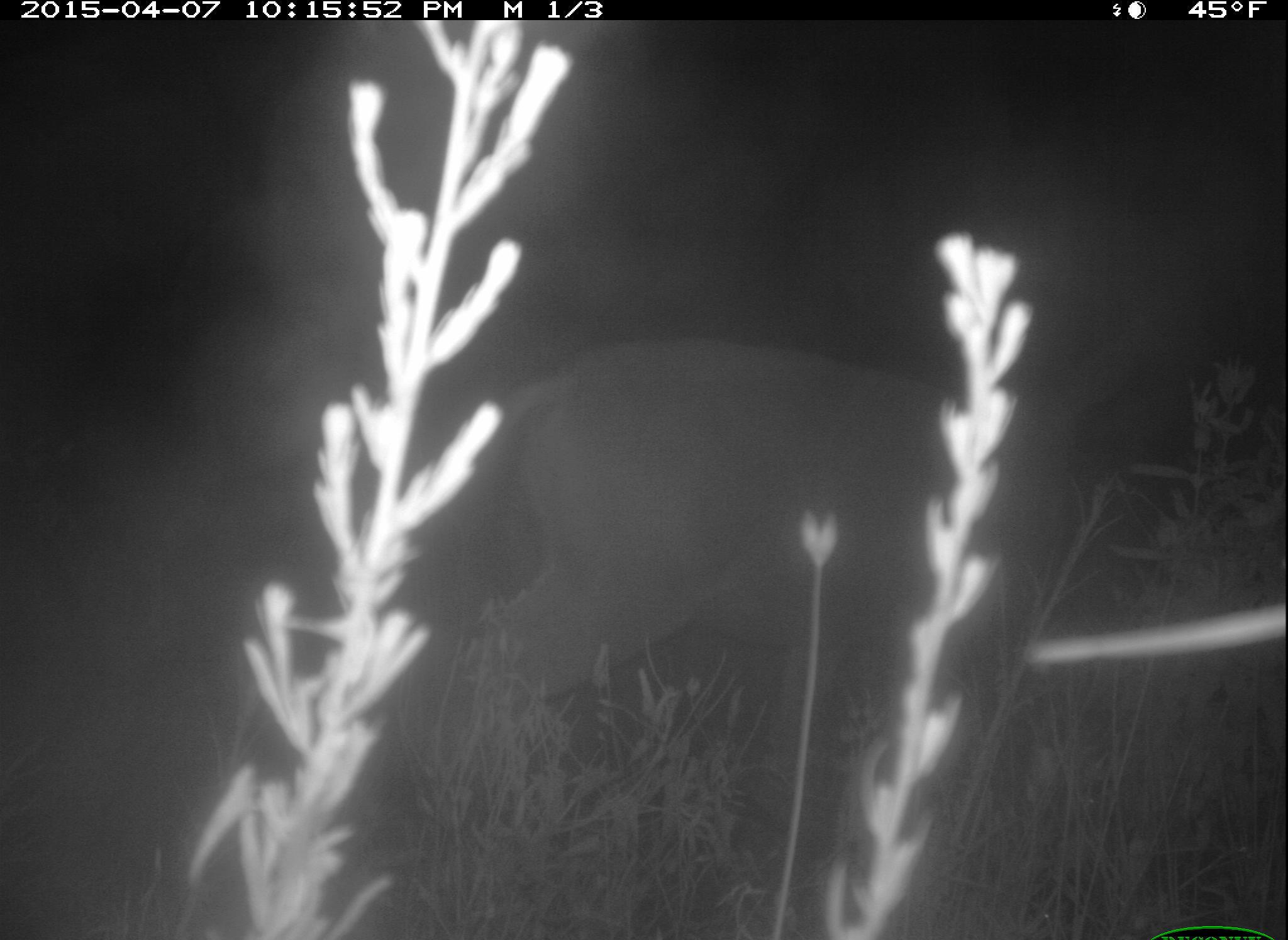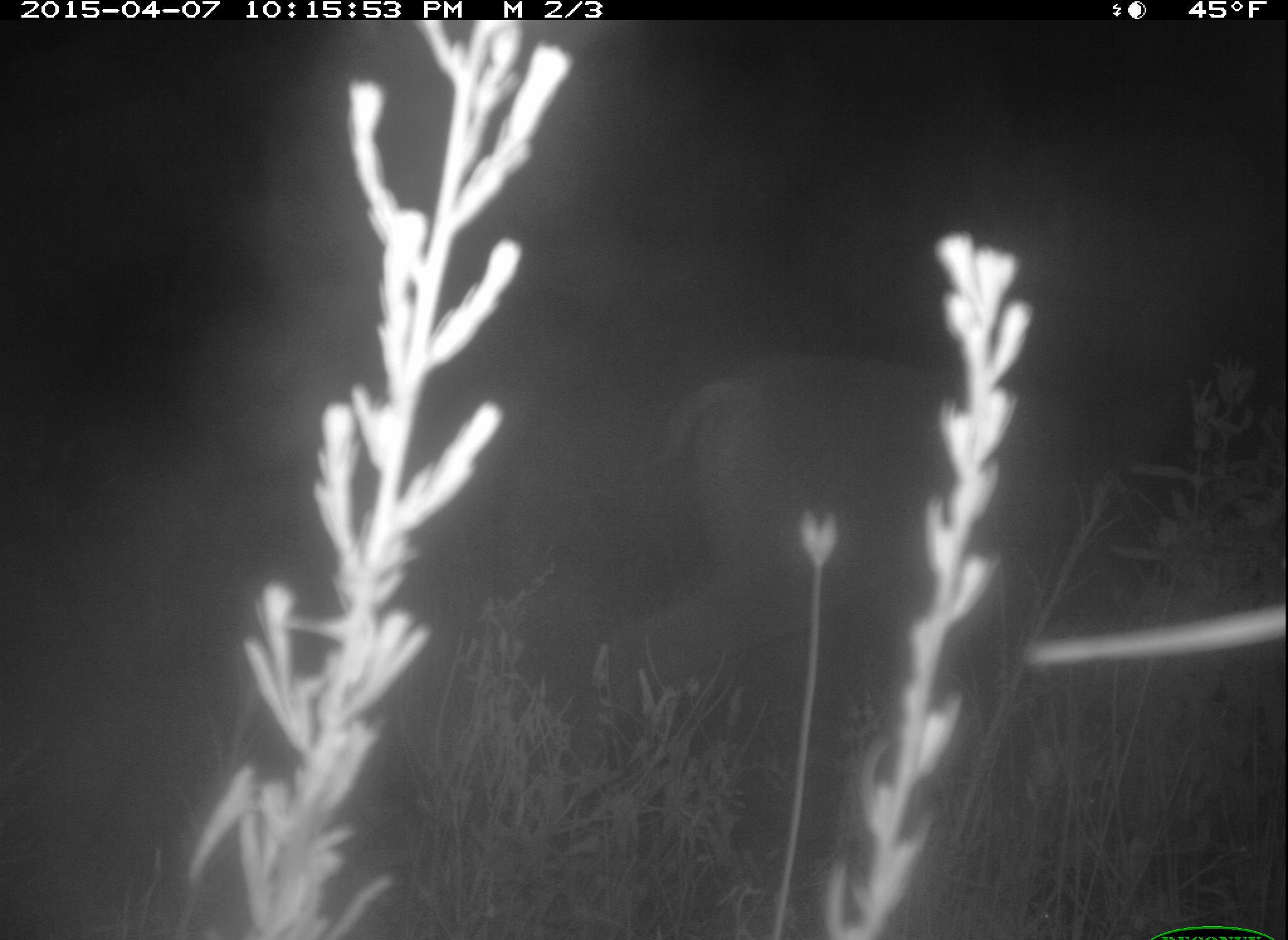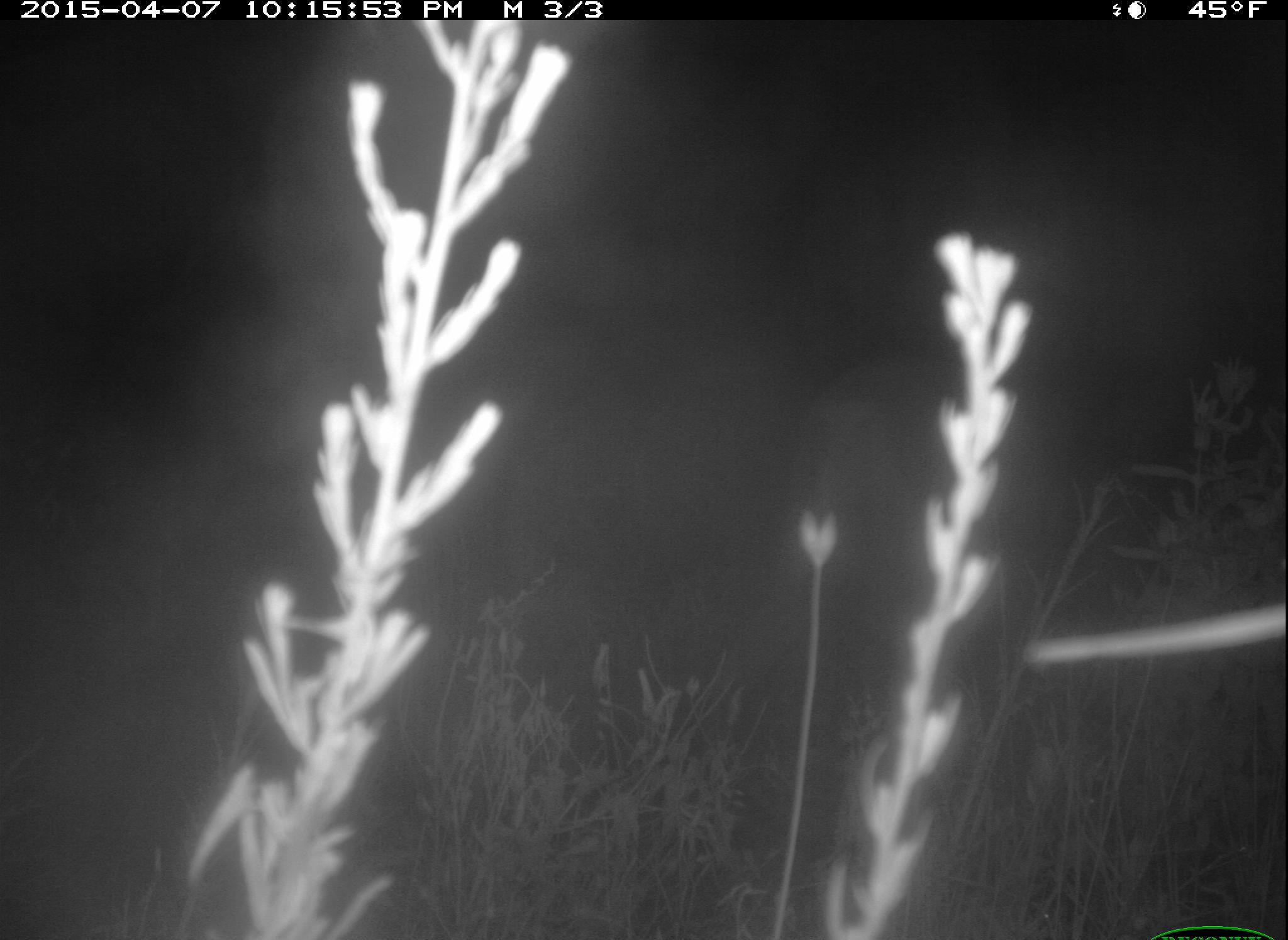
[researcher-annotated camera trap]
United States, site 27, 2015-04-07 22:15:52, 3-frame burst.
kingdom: Animalia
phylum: Chordata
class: Mammalia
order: Artiodactyla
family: Cervidae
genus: Odocoileus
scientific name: Odocoileus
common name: deer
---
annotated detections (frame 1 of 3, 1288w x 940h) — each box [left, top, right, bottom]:
deer: [387, 329, 1116, 862]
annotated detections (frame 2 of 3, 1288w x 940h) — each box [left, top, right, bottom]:
deer: [623, 359, 1143, 789]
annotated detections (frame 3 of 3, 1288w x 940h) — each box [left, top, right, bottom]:
deer: [754, 351, 1073, 694]